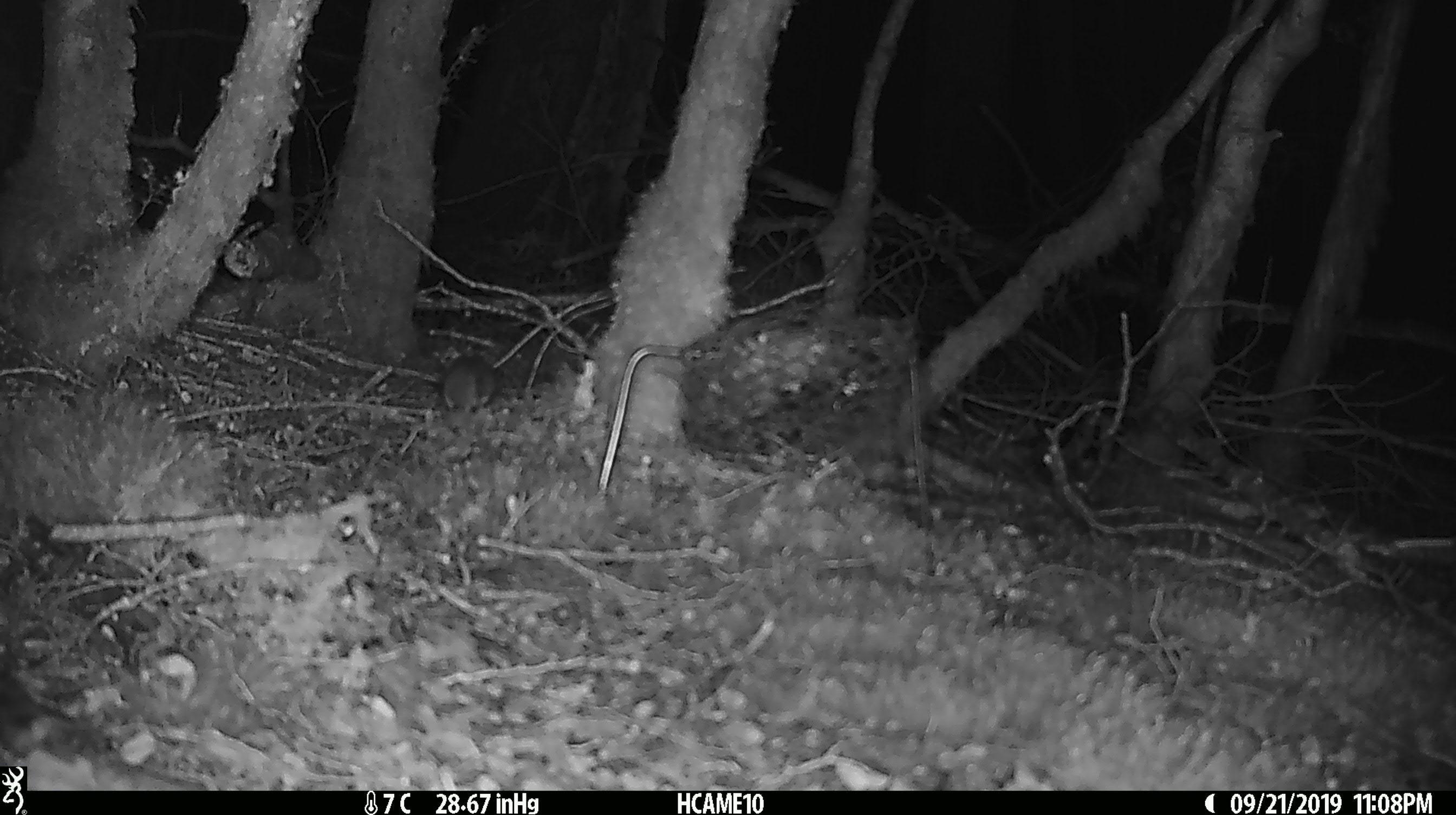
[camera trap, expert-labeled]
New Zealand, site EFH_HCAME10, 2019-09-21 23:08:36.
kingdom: Animalia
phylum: Chordata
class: Mammalia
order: Rodentia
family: Muridae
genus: Mus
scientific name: Mus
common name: mouse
Mouse (Mus).